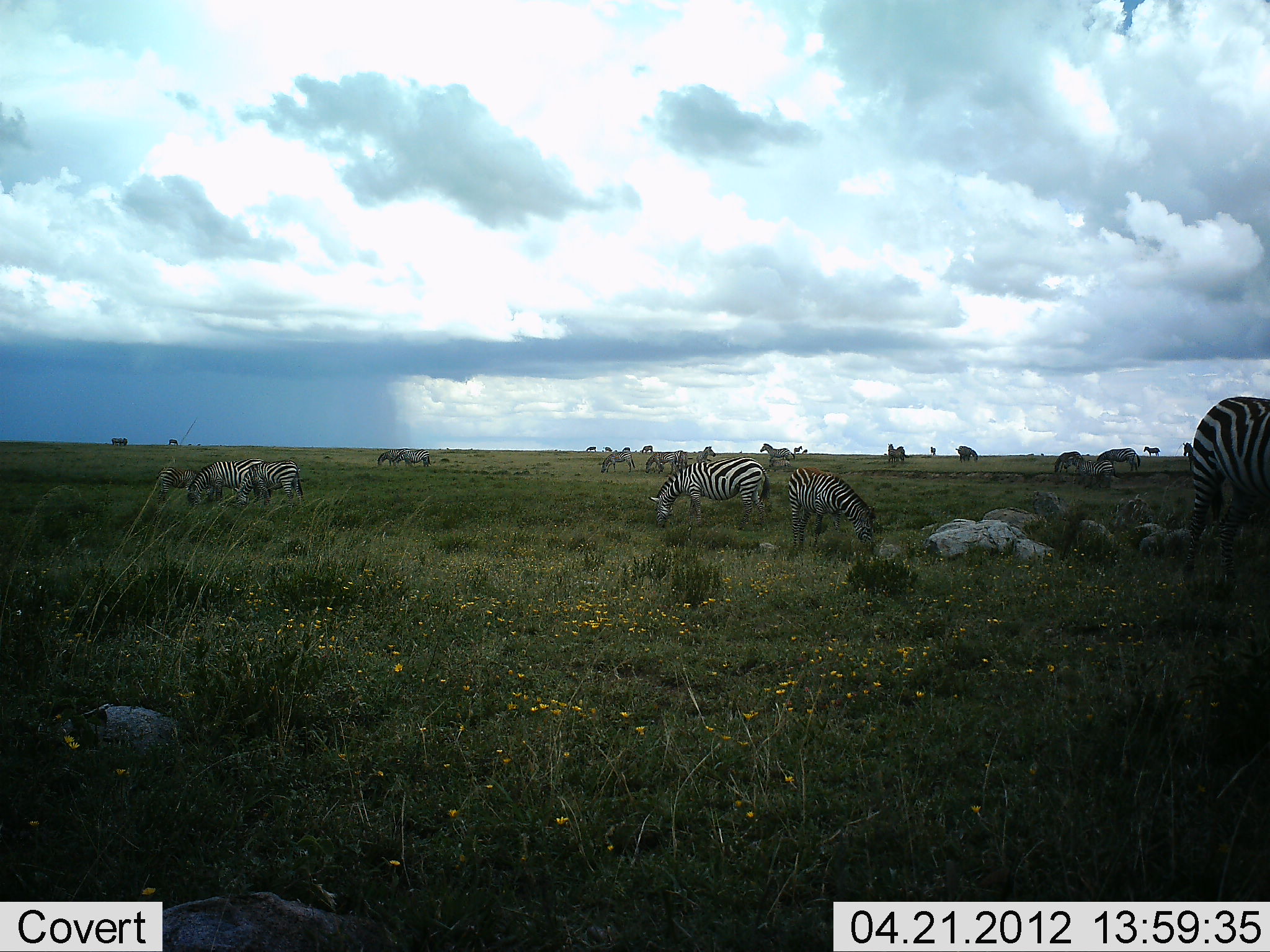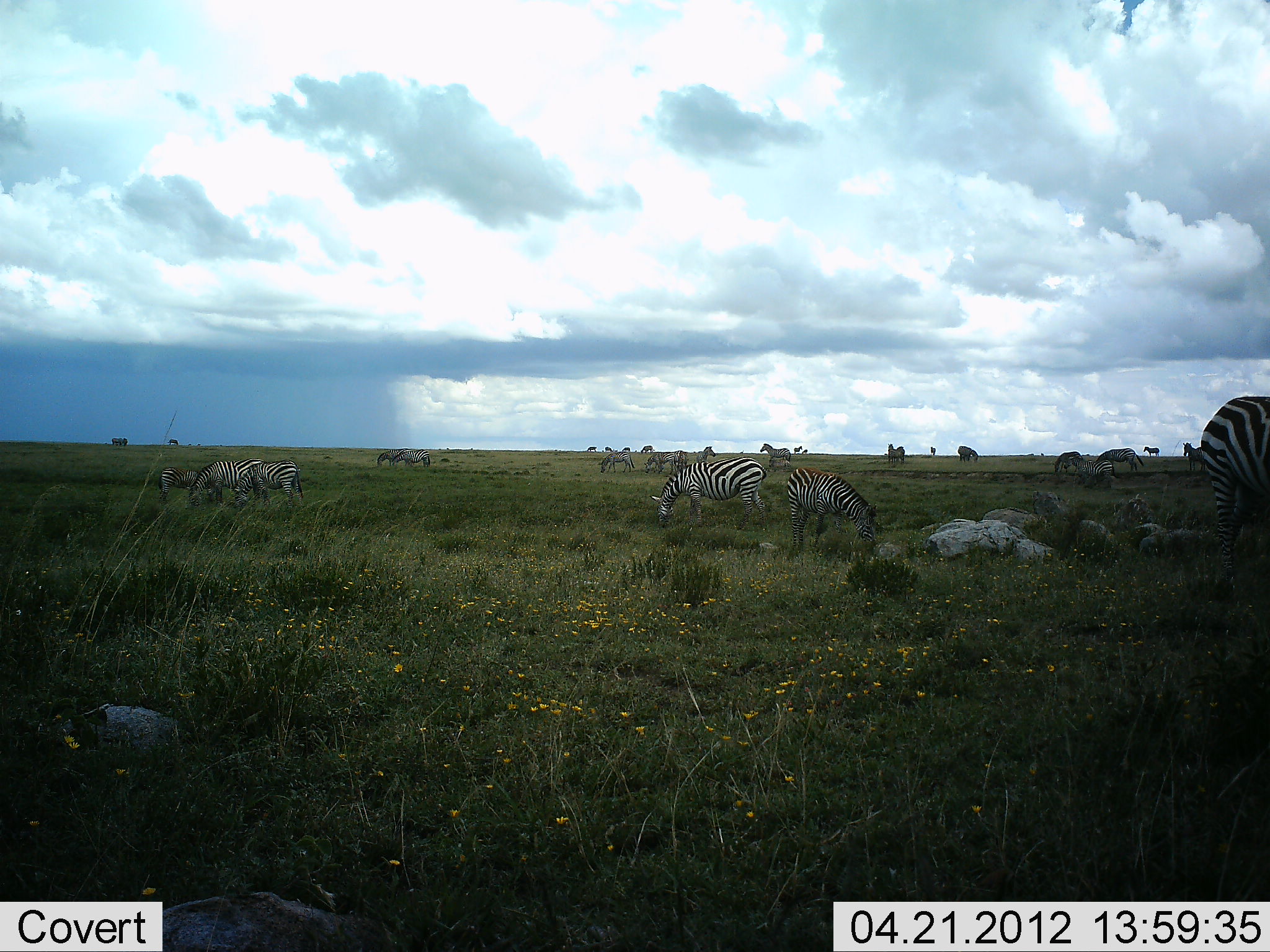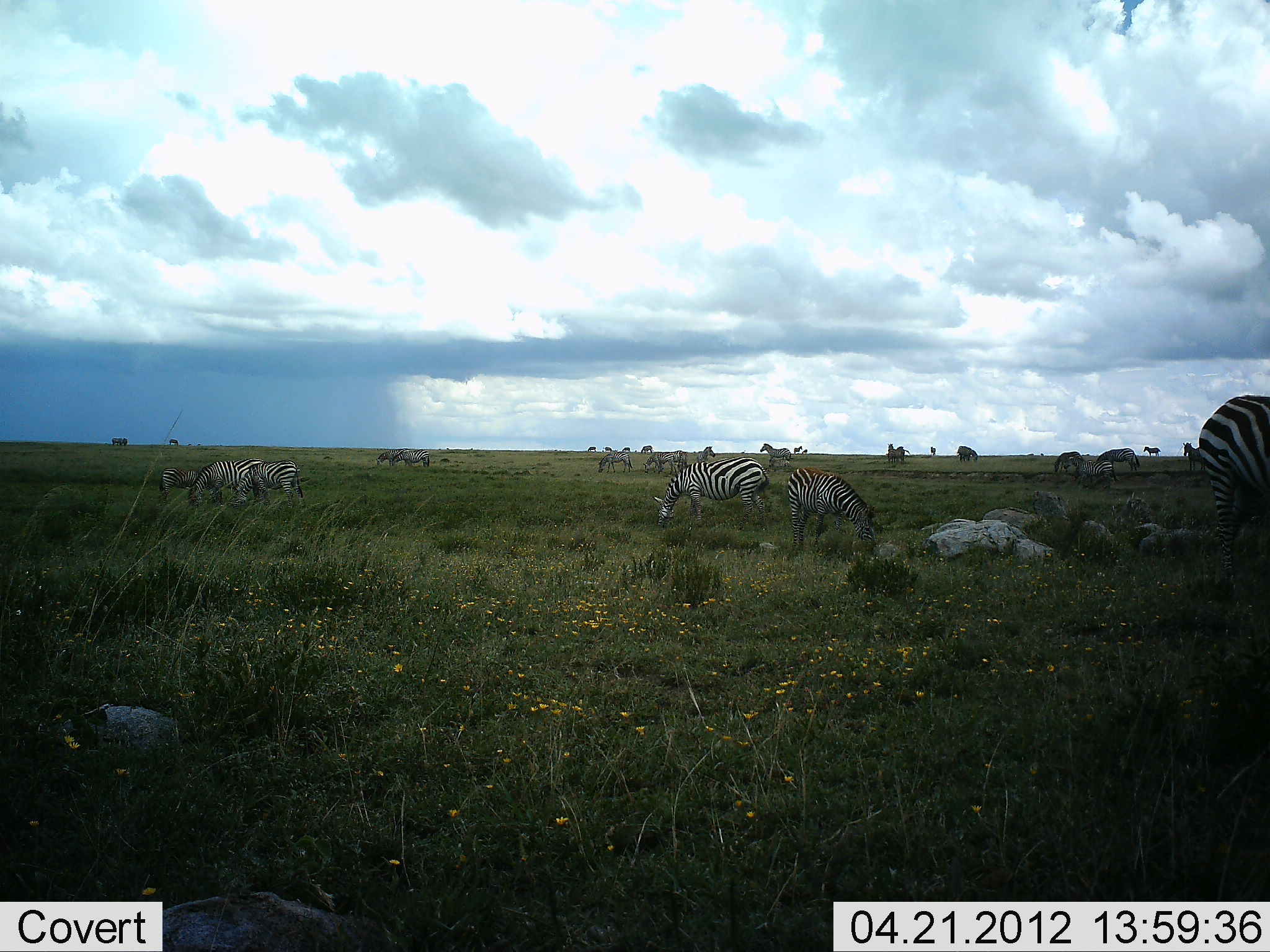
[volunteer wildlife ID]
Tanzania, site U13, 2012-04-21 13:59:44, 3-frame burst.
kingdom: Animalia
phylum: Chordata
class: Mammalia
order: Perissodactyla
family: Equidae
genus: Equus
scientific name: Equus quagga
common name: plains zebra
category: zebra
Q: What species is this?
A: Zebra (plains zebra) (Equus quagga).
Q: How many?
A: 11-50.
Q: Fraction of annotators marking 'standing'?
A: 48%.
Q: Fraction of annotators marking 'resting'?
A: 3%.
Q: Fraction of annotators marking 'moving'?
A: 3%.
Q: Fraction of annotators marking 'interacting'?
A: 0%.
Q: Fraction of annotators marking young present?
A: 7%.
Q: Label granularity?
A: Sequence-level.